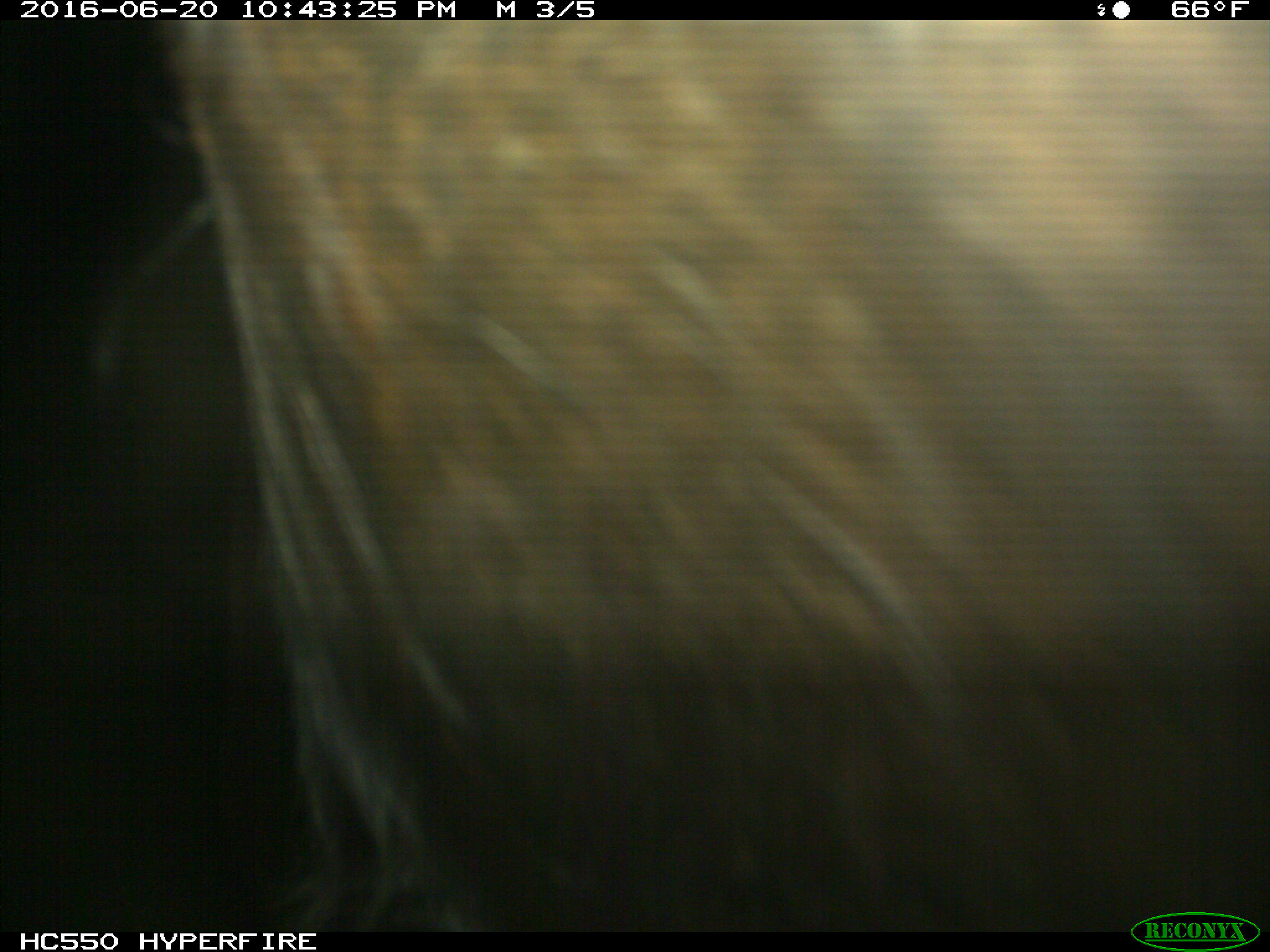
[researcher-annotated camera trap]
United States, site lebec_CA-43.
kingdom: Animalia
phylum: Chordata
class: Mammalia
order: Artiodactyla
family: Bovidae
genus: Bos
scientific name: Bos taurus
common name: domestic cow